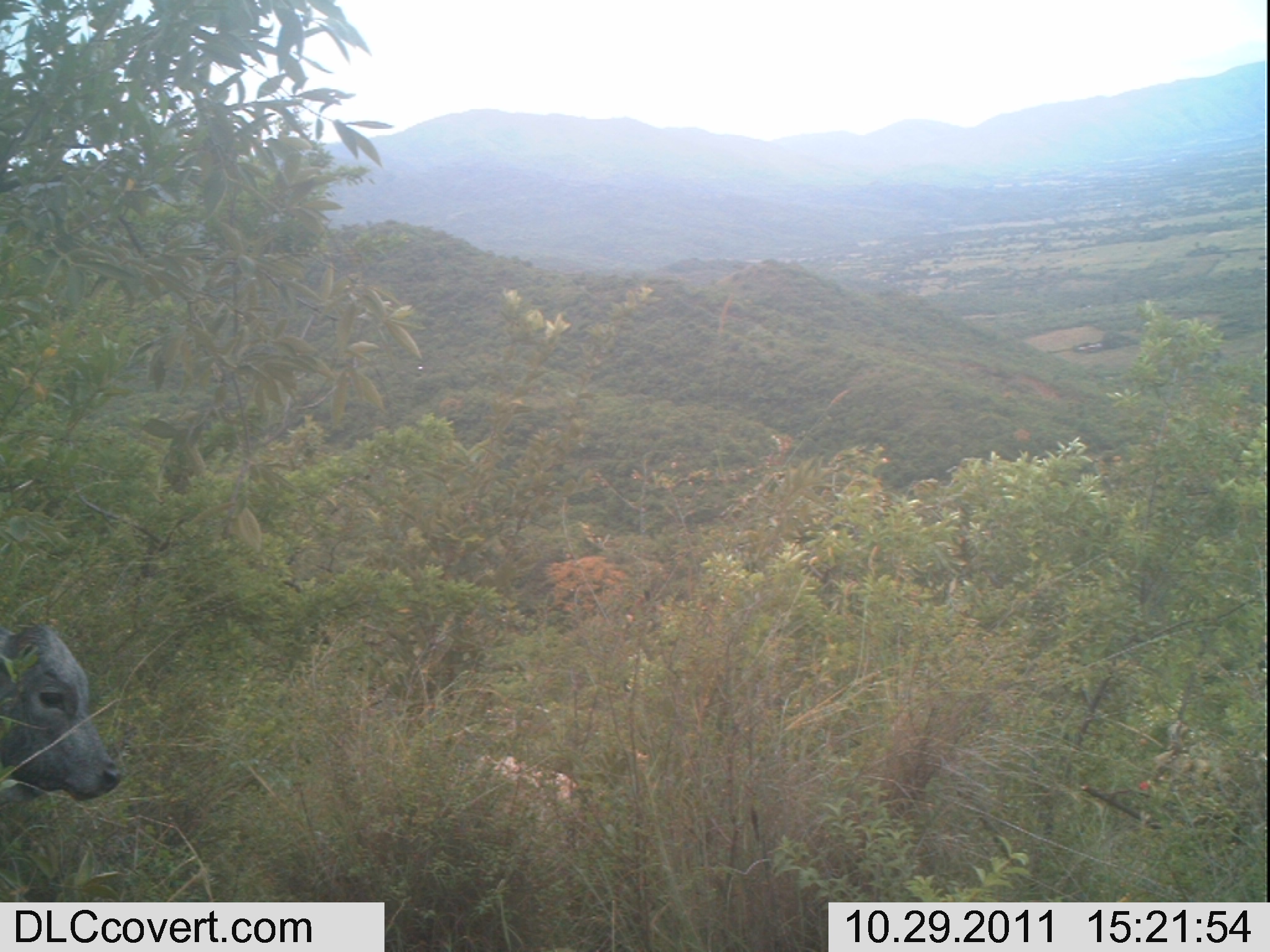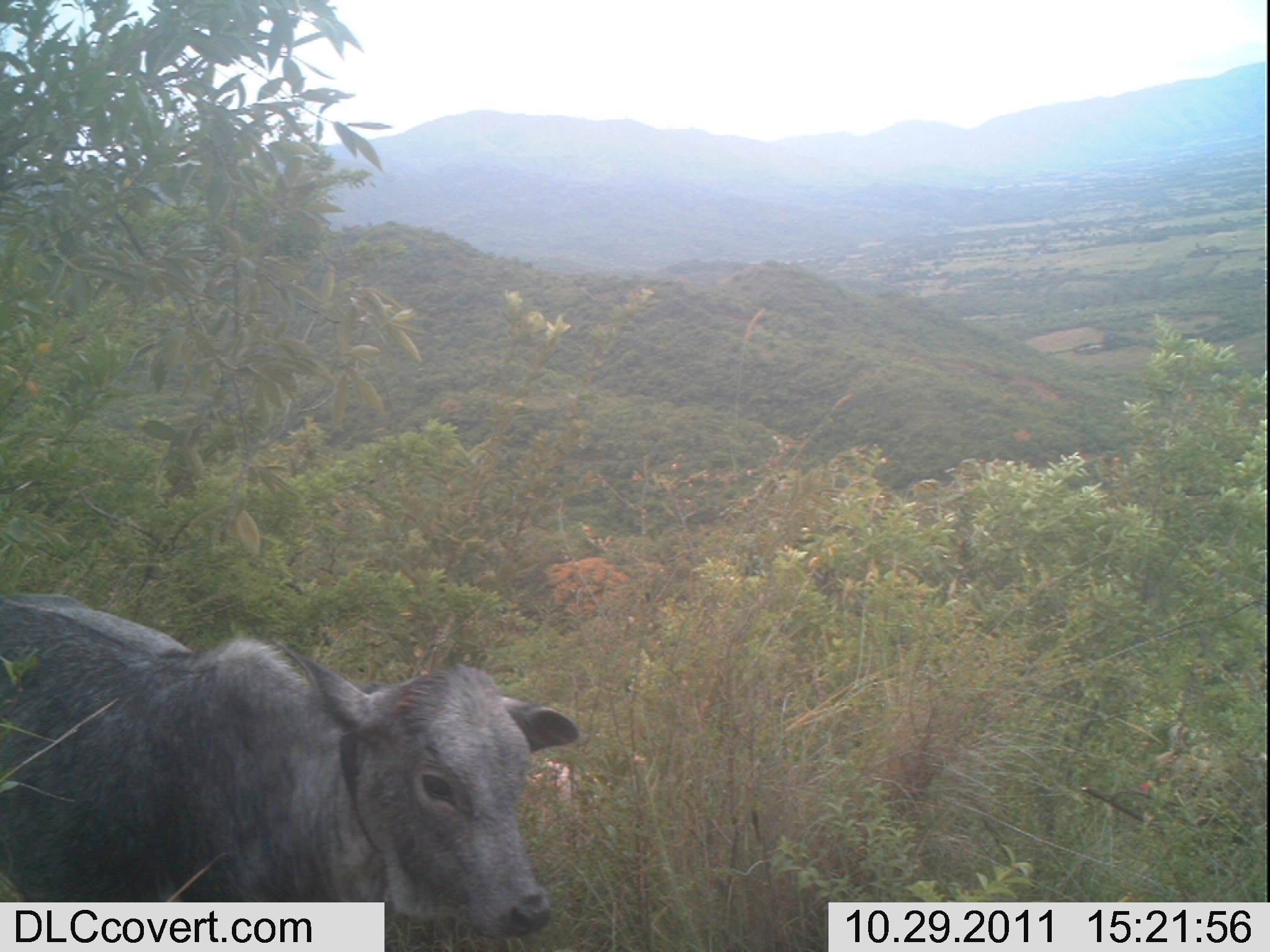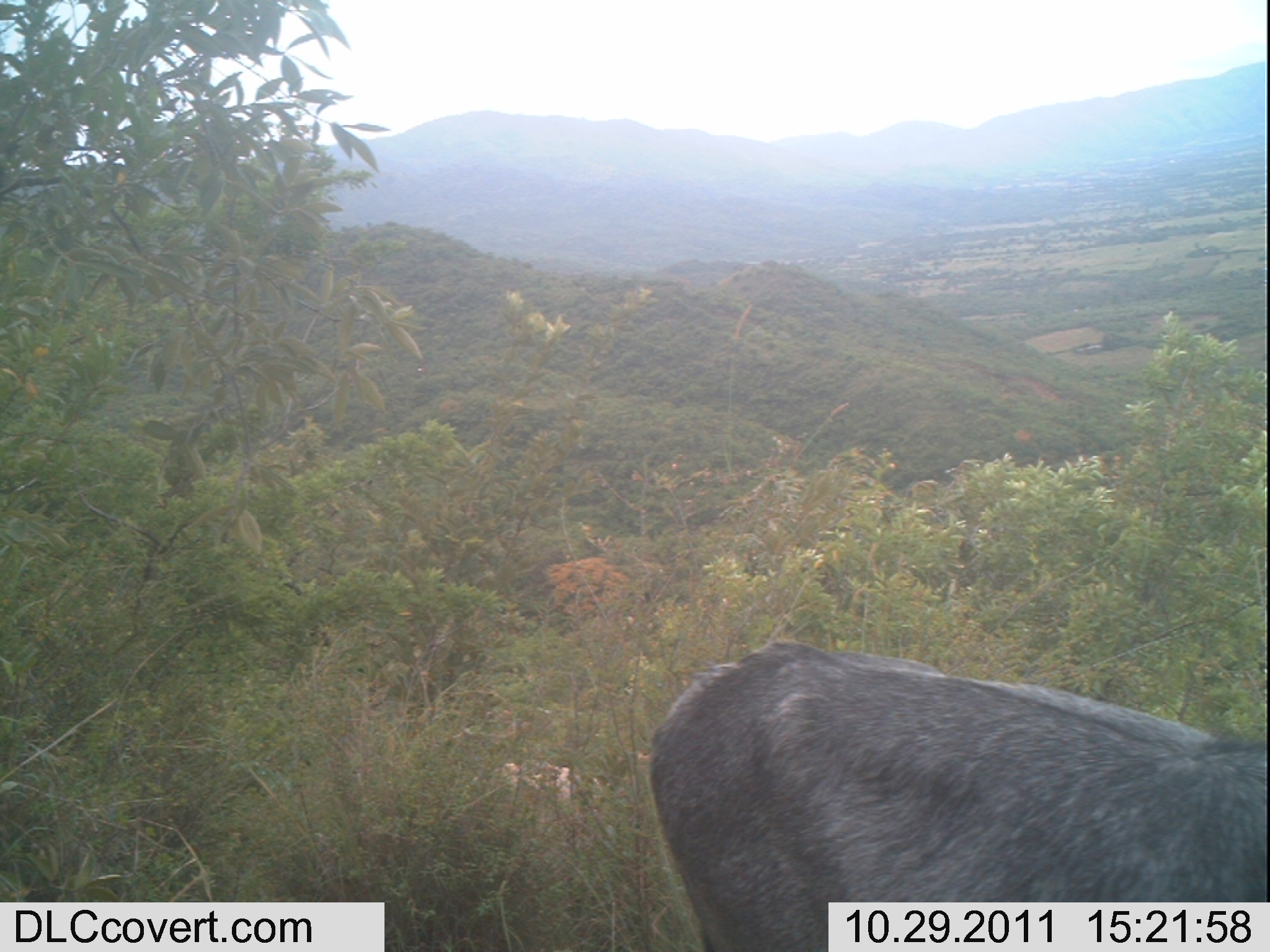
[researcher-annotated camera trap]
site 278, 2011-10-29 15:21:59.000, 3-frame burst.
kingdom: Animalia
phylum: Chordata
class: Mammalia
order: Artiodactyla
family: Bovidae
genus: Bos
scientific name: Bos taurus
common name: domestic cattle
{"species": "Bos taurus (domestic cattle)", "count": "2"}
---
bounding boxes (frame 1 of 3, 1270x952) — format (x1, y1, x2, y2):
bos taurus: (0, 621, 121, 812)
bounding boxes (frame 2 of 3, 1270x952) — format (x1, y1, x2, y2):
bos taurus: (0, 593, 580, 938)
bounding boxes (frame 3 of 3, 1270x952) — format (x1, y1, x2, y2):
bos taurus: (648, 638, 1265, 950)